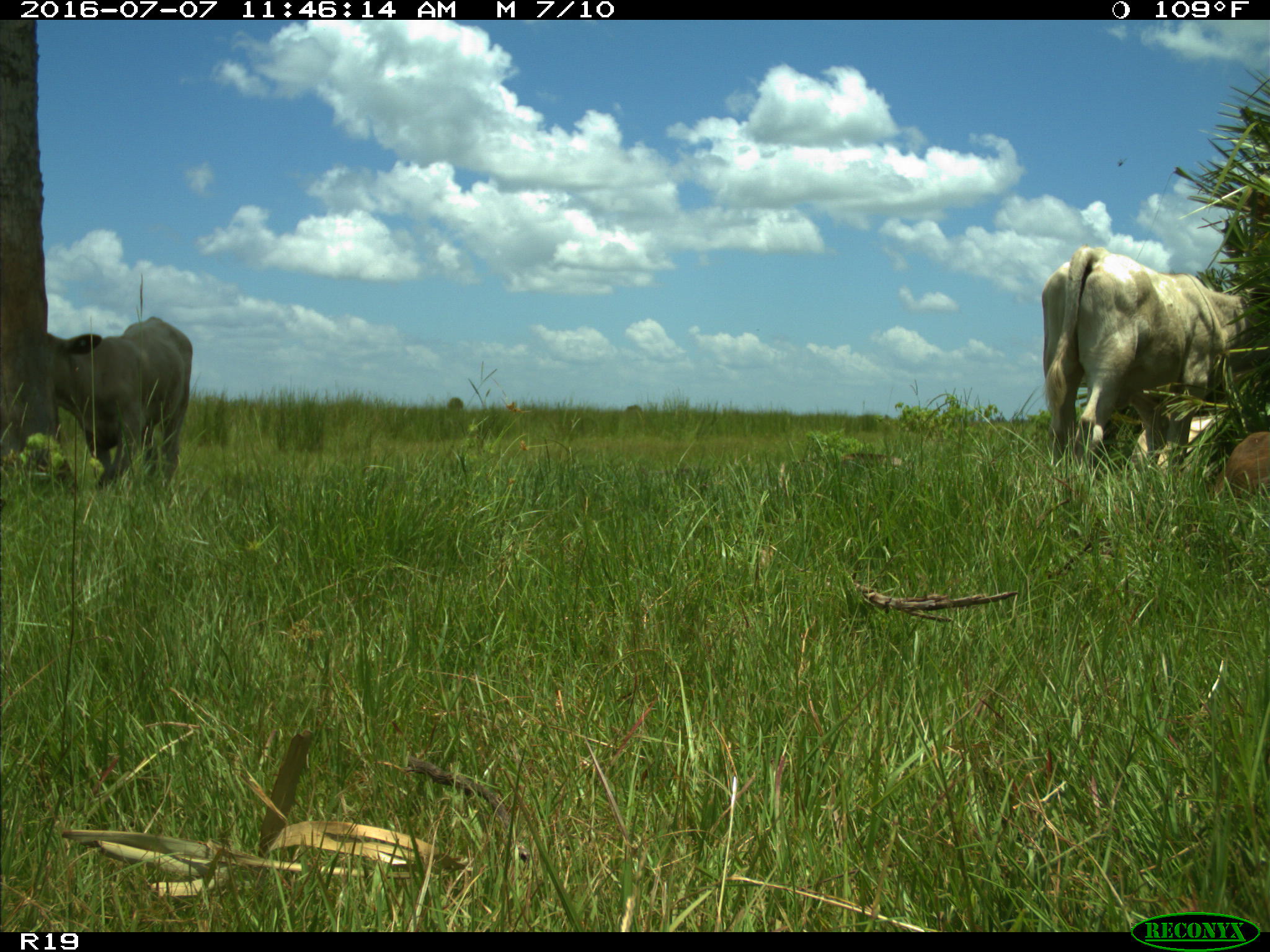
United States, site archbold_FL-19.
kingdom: Animalia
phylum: Chordata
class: Mammalia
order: Artiodactyla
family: Bovidae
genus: Bos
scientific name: Bos taurus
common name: domestic cow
Bos taurus (domestic cow).